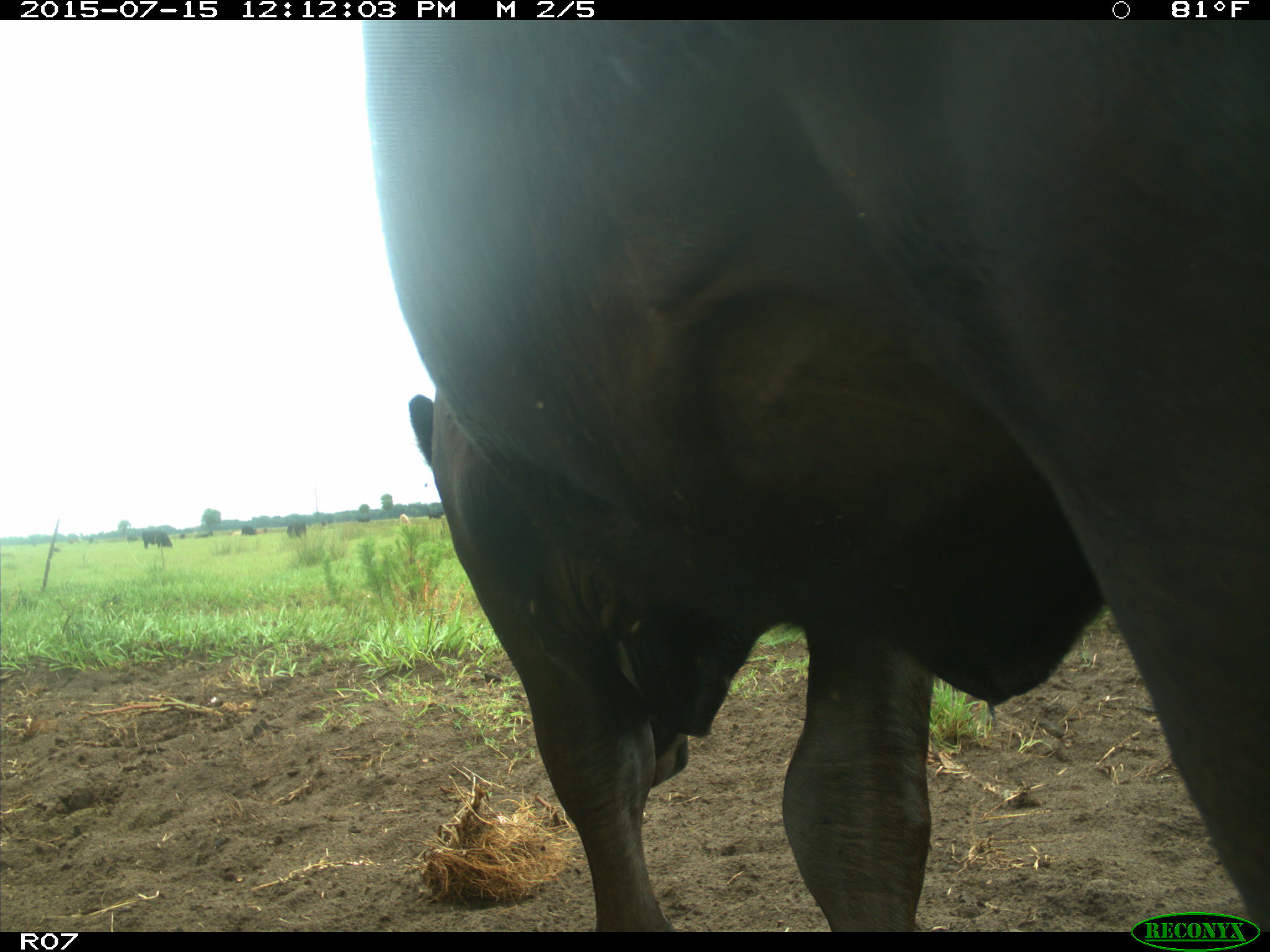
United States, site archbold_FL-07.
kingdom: Animalia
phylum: Chordata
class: Mammalia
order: Artiodactyla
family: Bovidae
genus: Bos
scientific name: Bos taurus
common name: domestic cow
Bos taurus (domestic cow).